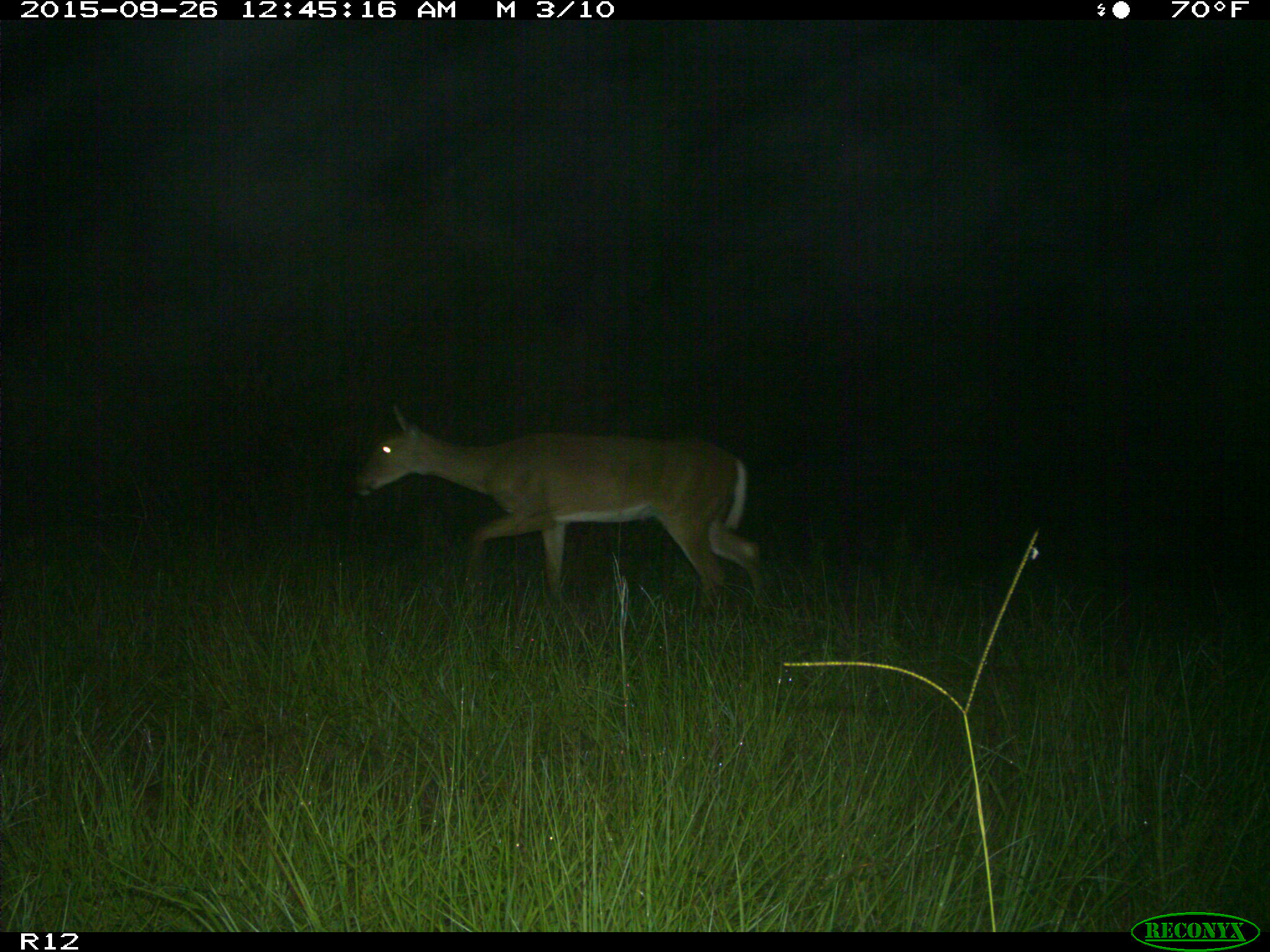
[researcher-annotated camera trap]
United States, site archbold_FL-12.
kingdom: Animalia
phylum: Chordata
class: Mammalia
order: Artiodactyla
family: Cervidae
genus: Odocoileus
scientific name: Odocoileus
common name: deer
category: unidentified deer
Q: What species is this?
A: Unidentified deer (deer) (Odocoileus).